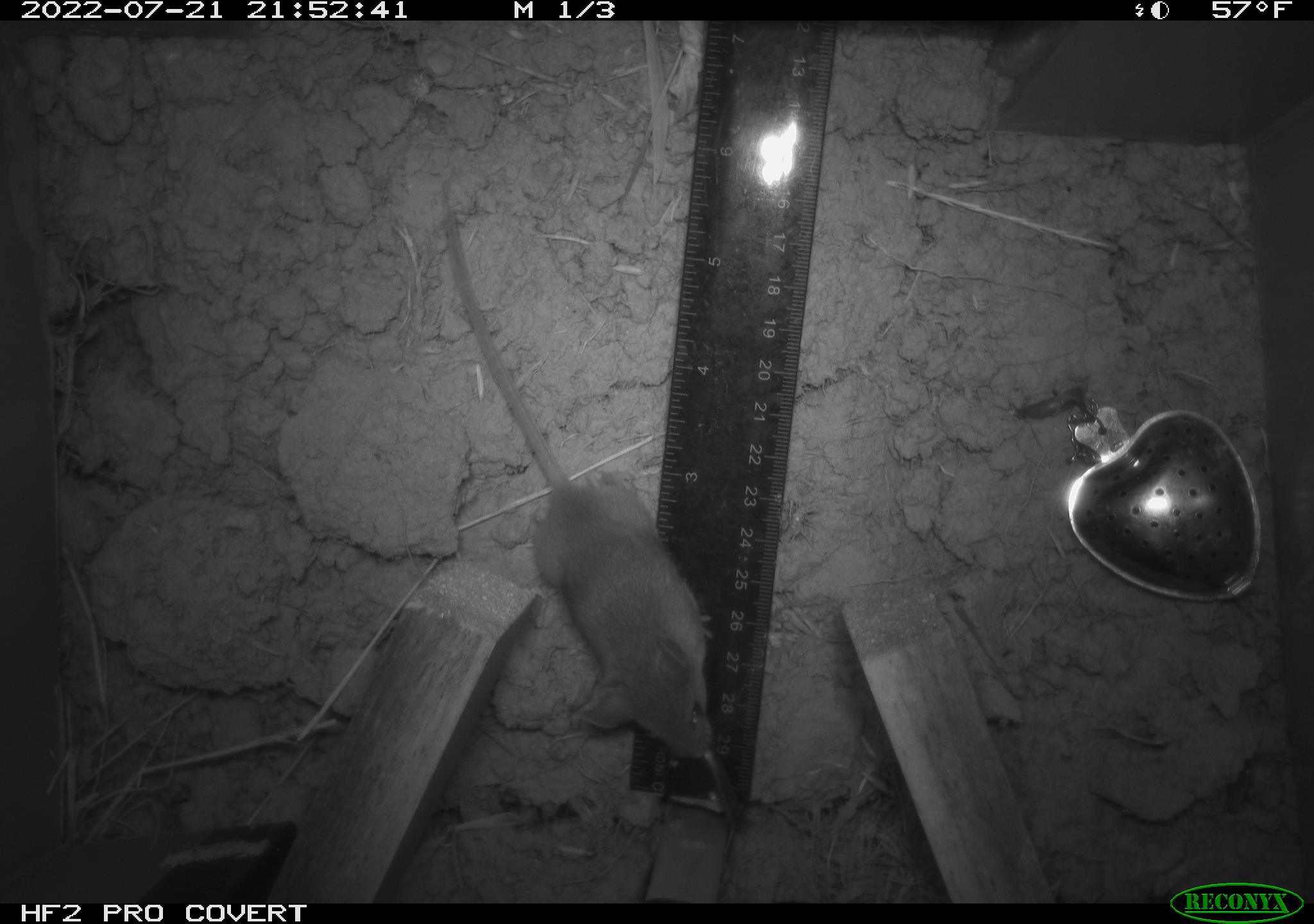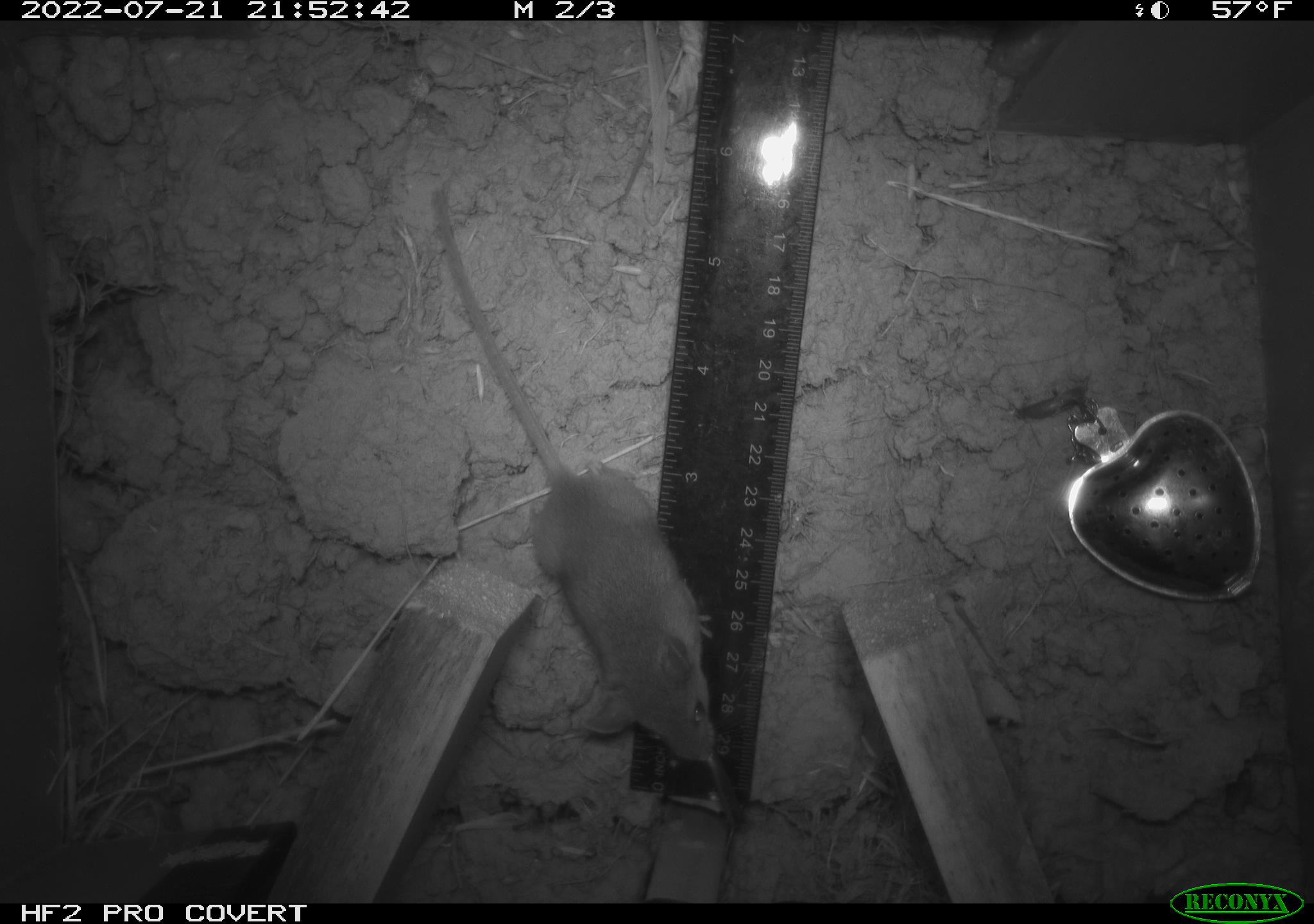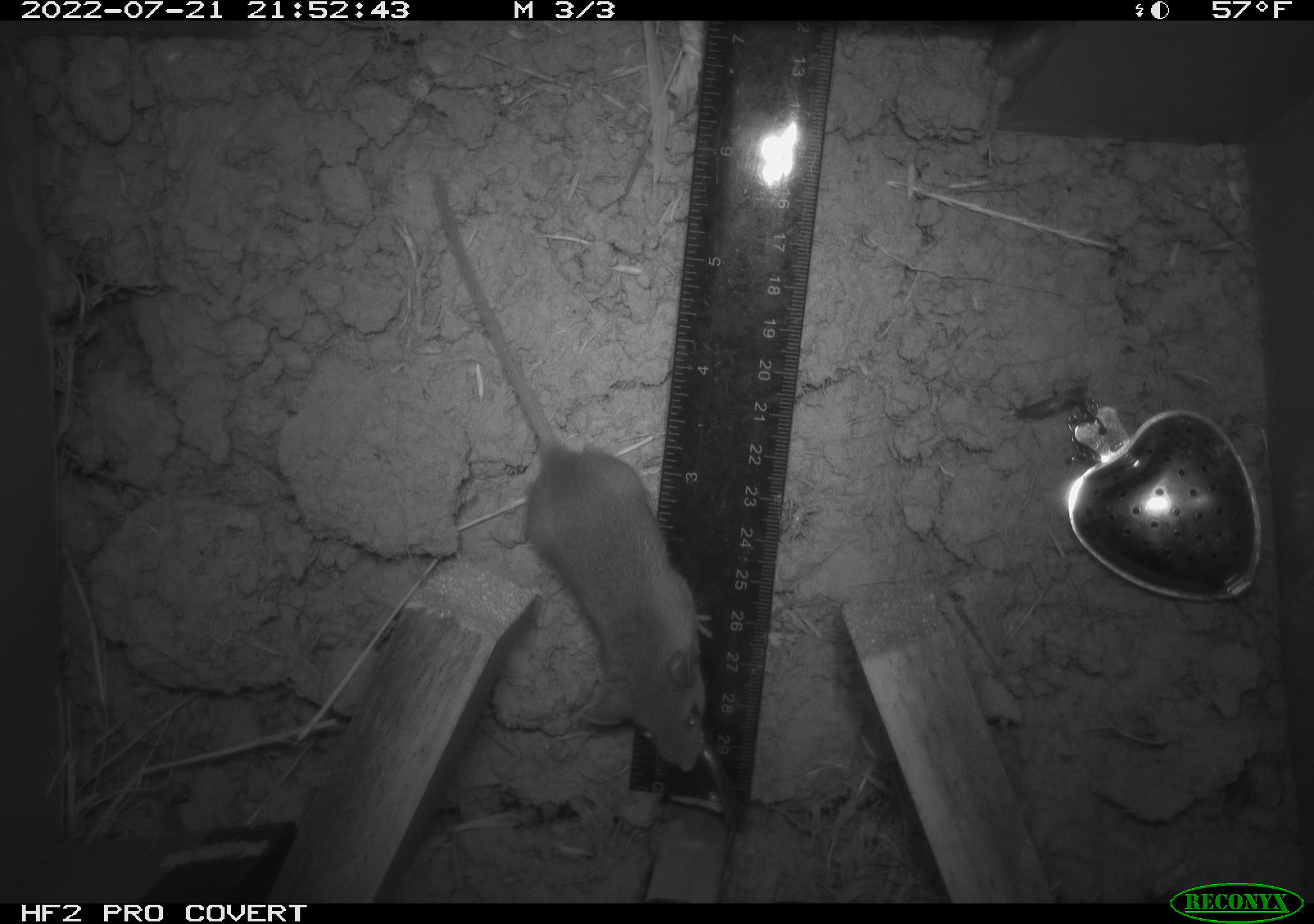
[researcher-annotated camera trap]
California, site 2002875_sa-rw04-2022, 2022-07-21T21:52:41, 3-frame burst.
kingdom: Animalia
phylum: Chordata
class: Mammalia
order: Rodentia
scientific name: Rodentia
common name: mouse species